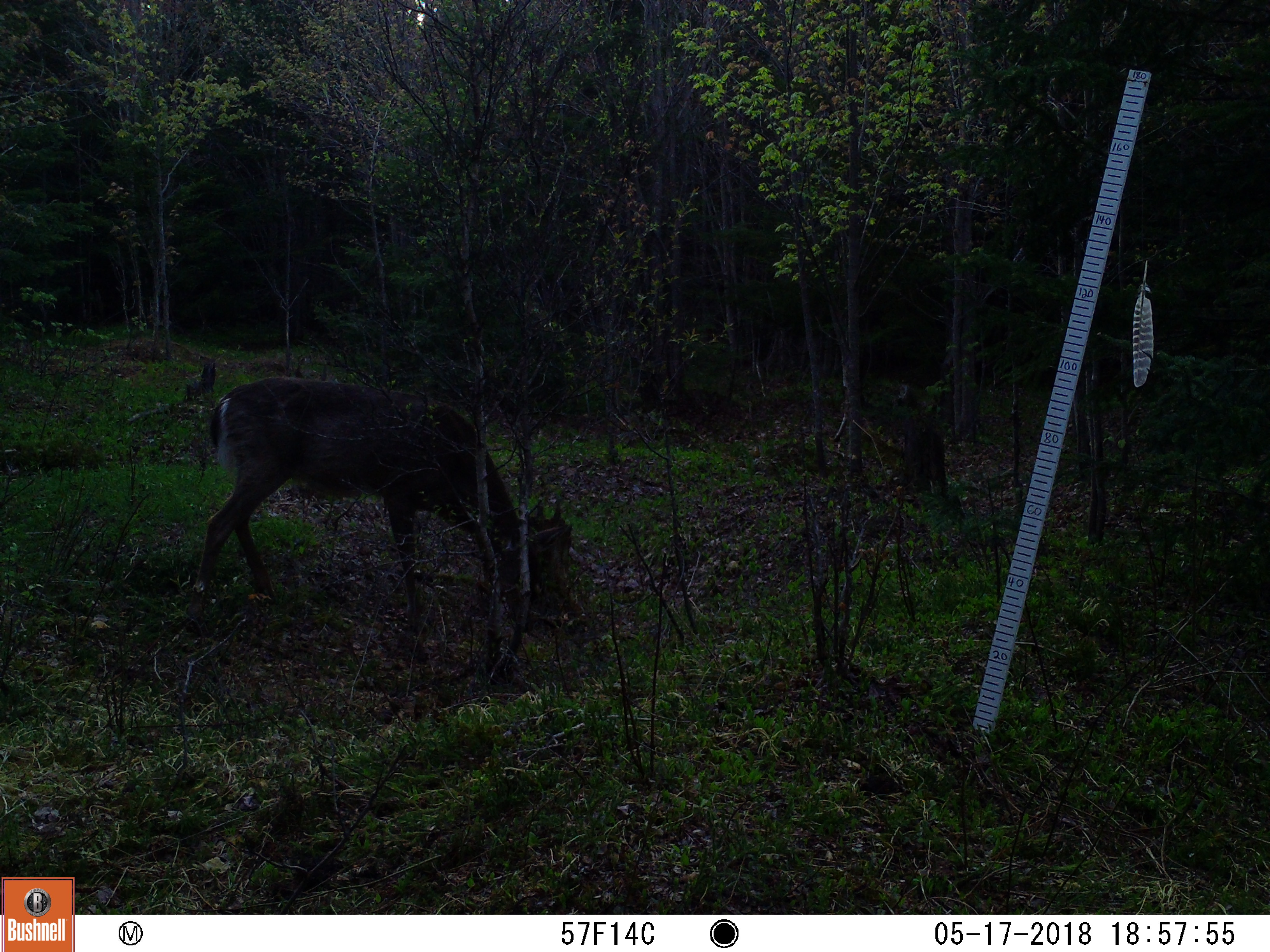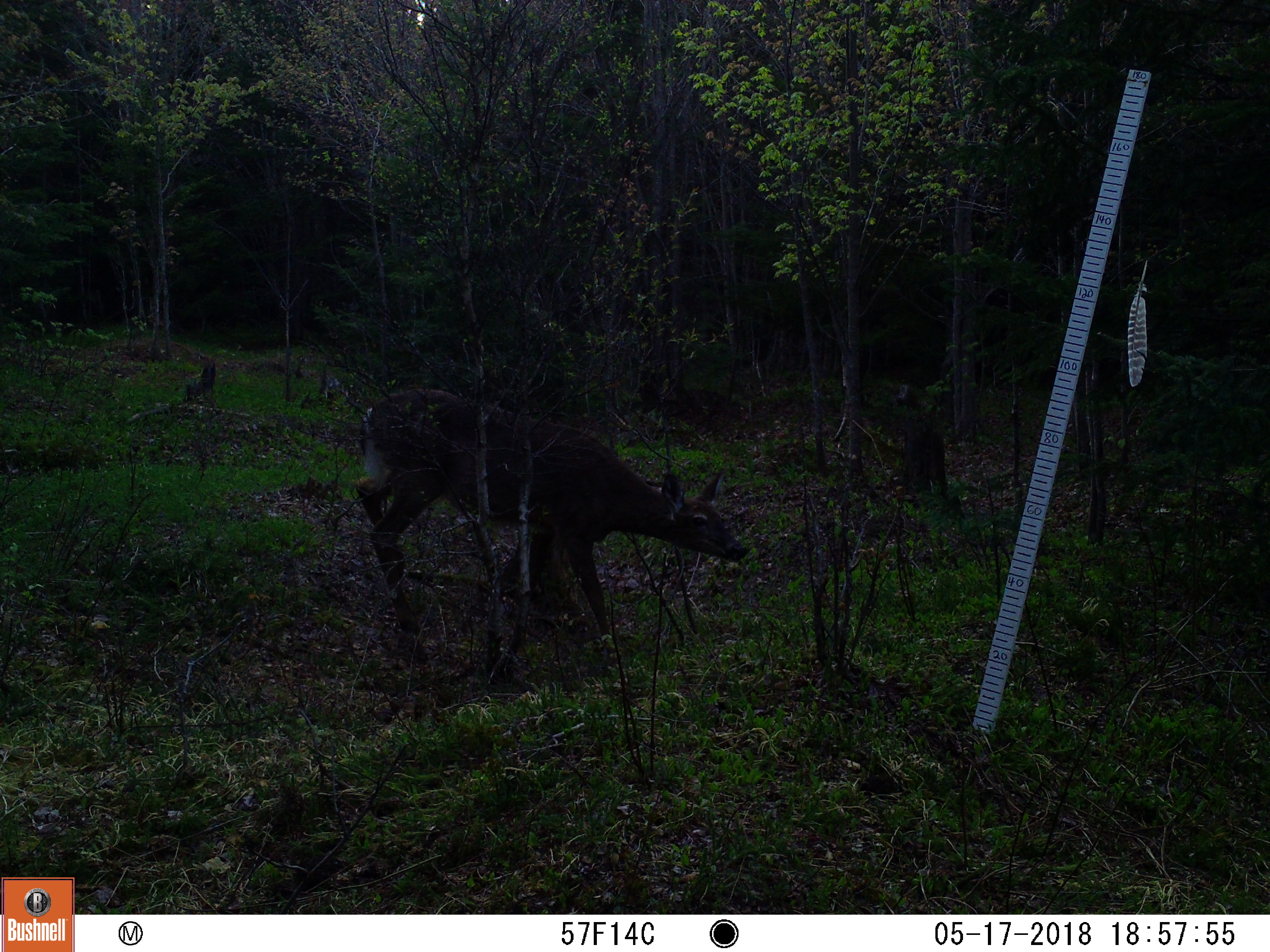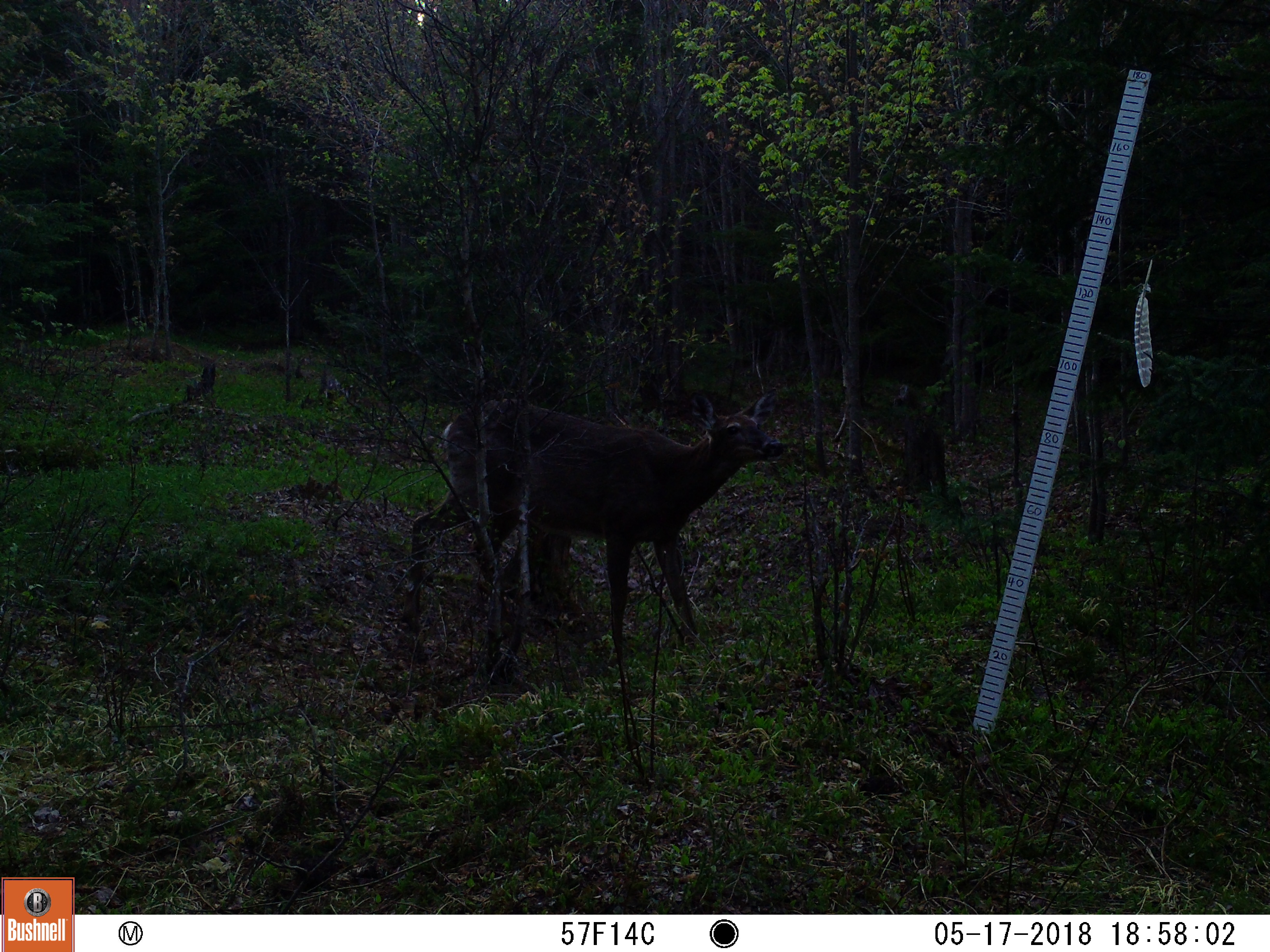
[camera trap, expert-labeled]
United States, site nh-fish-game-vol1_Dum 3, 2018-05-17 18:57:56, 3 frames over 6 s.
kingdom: Animalia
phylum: Chordata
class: Mammalia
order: Artiodactyla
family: Cervidae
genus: Odocoileus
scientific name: Odocoileus virginianus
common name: white-tailed deer